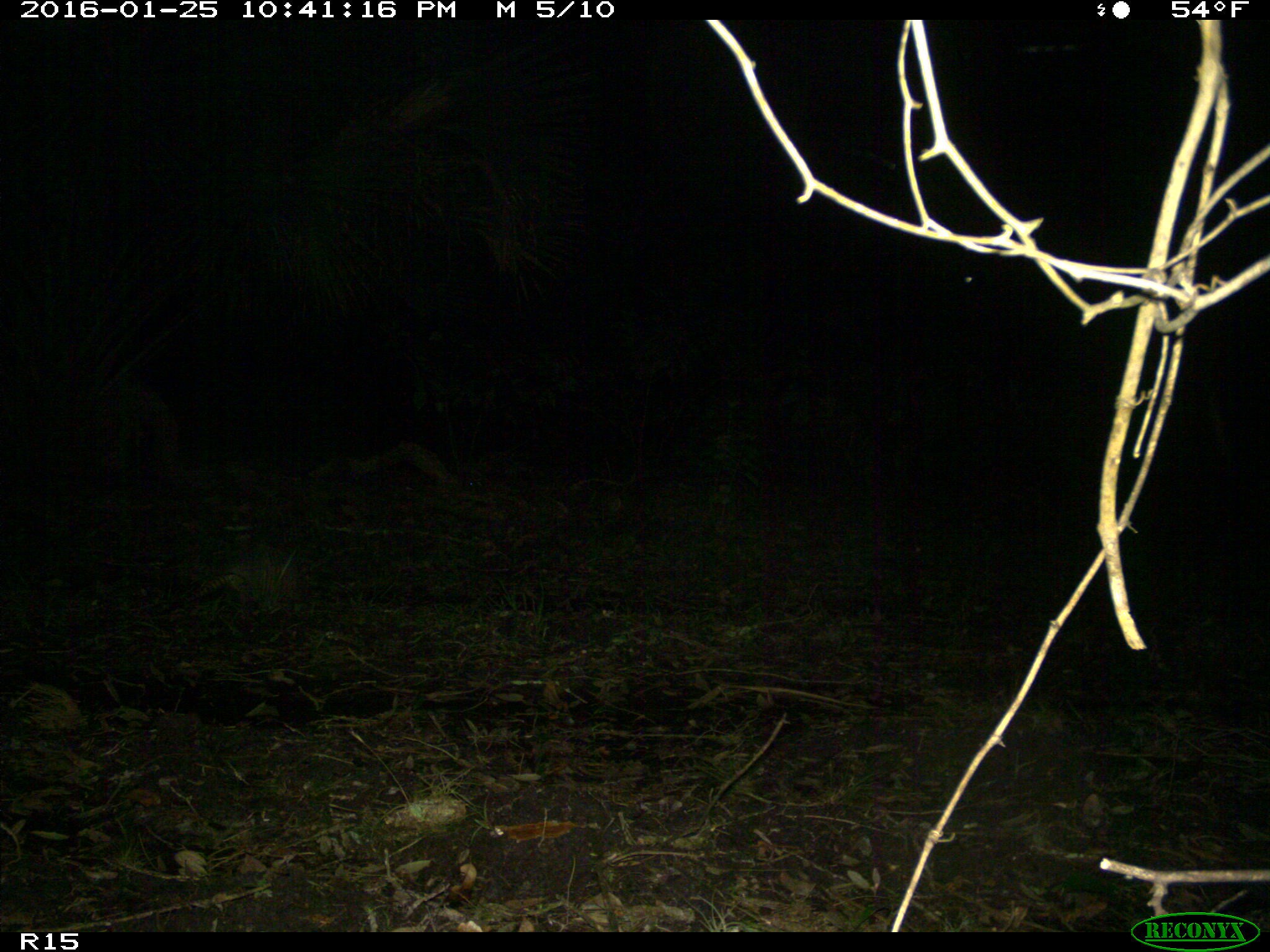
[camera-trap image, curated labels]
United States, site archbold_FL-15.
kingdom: Animalia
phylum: Chordata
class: Mammalia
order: Cingulata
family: Dasypodidae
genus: Dasypus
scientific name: Dasypus novemcinctus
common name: nine-banded armadillo